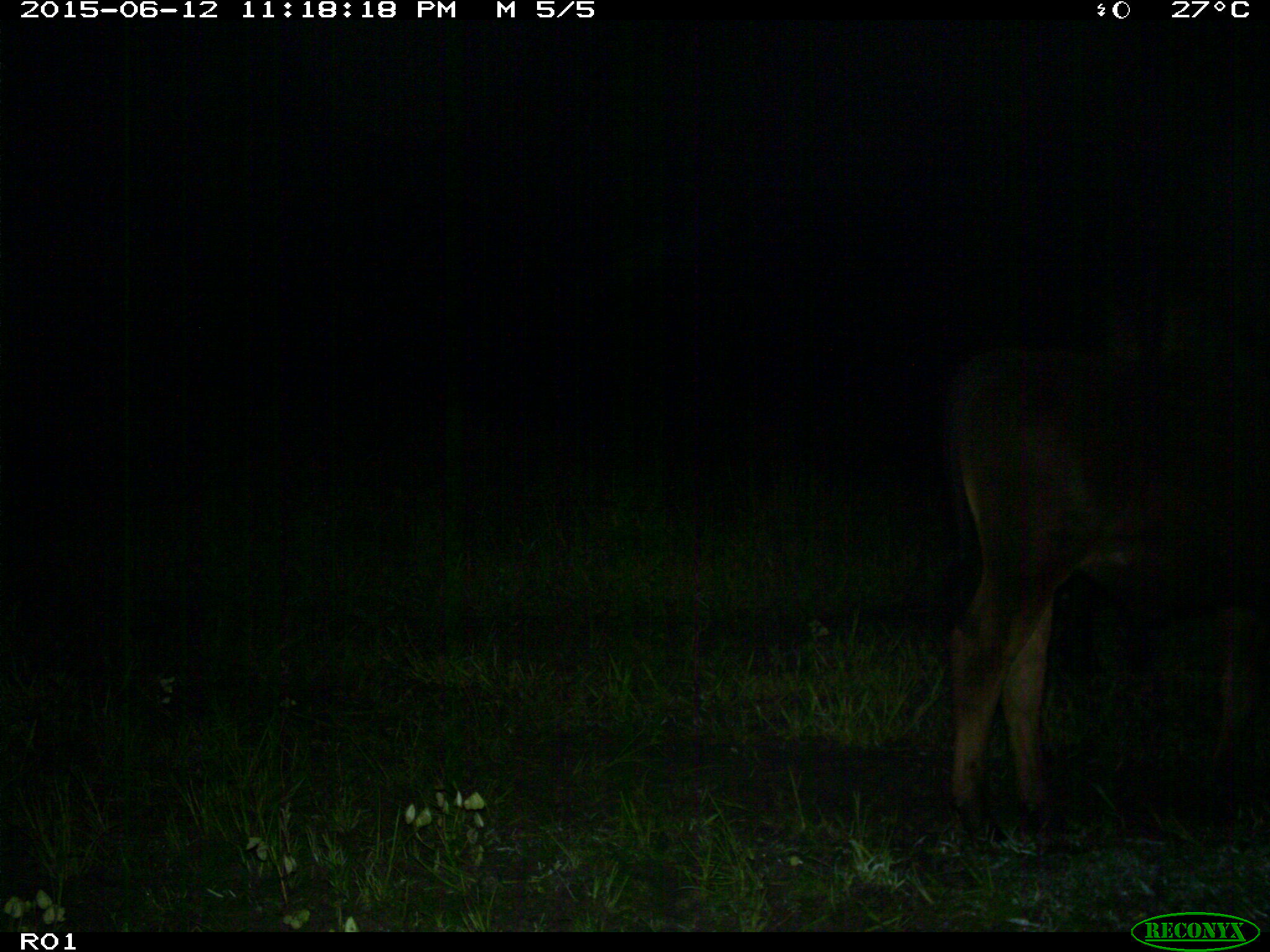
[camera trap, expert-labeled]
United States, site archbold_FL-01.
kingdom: Animalia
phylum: Chordata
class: Mammalia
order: Artiodactyla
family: Bovidae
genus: Bos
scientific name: Bos taurus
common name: domestic cow